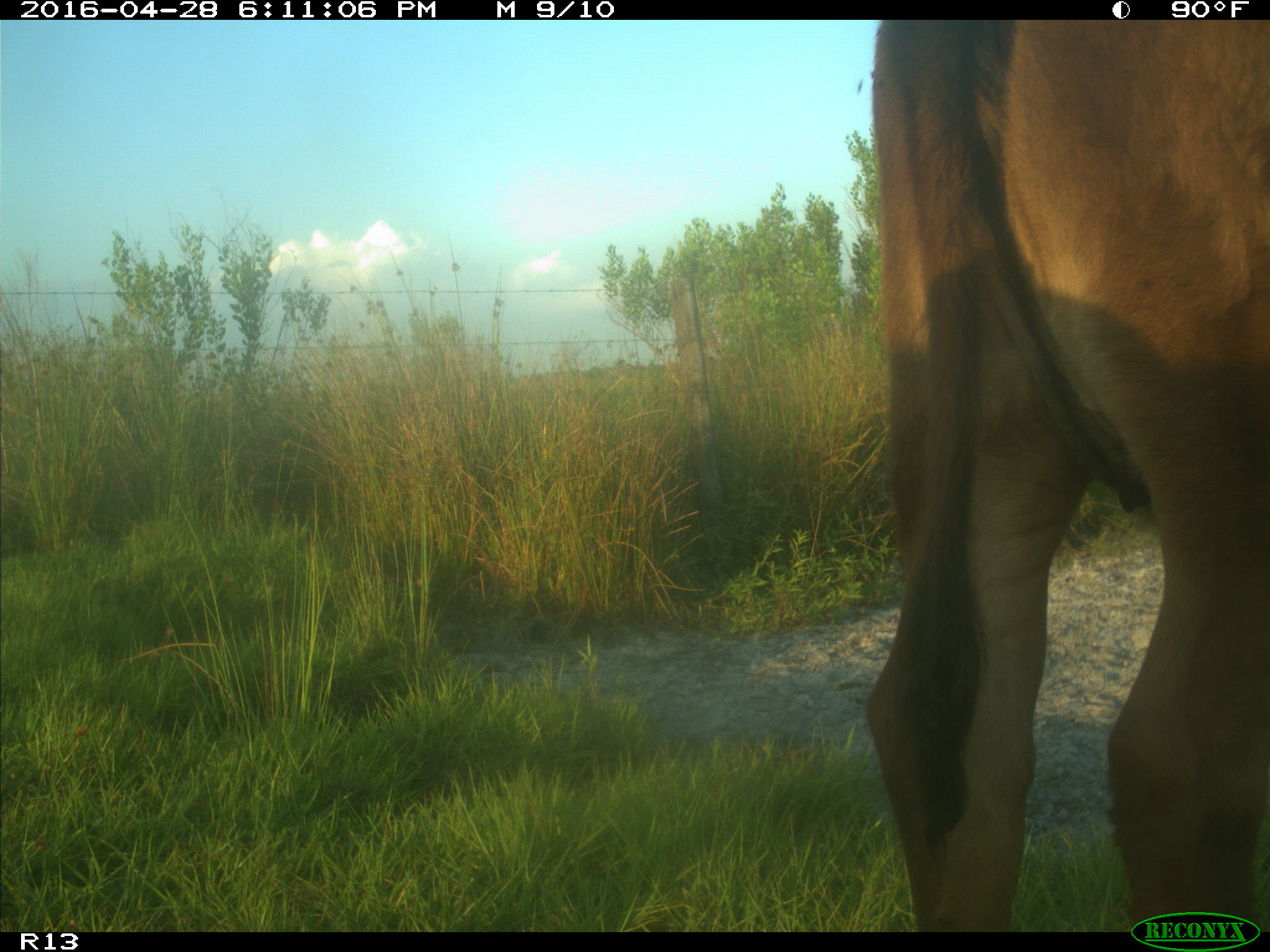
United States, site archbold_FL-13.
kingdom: Animalia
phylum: Chordata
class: Mammalia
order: Artiodactyla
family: Bovidae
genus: Bos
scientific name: Bos taurus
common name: domestic cow